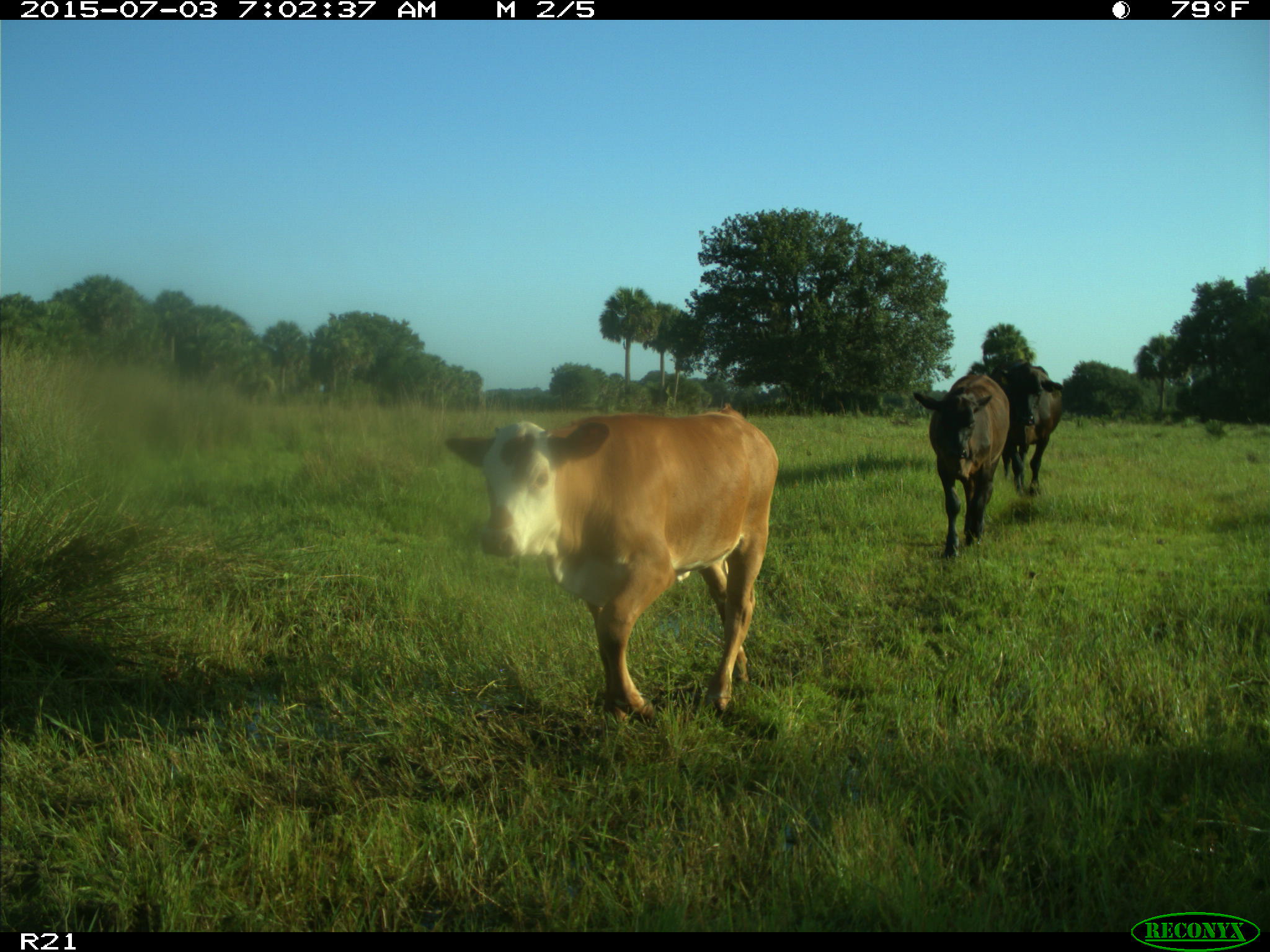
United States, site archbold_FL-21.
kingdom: Animalia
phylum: Chordata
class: Mammalia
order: Artiodactyla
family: Bovidae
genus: Bos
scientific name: Bos taurus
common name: domestic cow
Bos taurus (domestic cow).